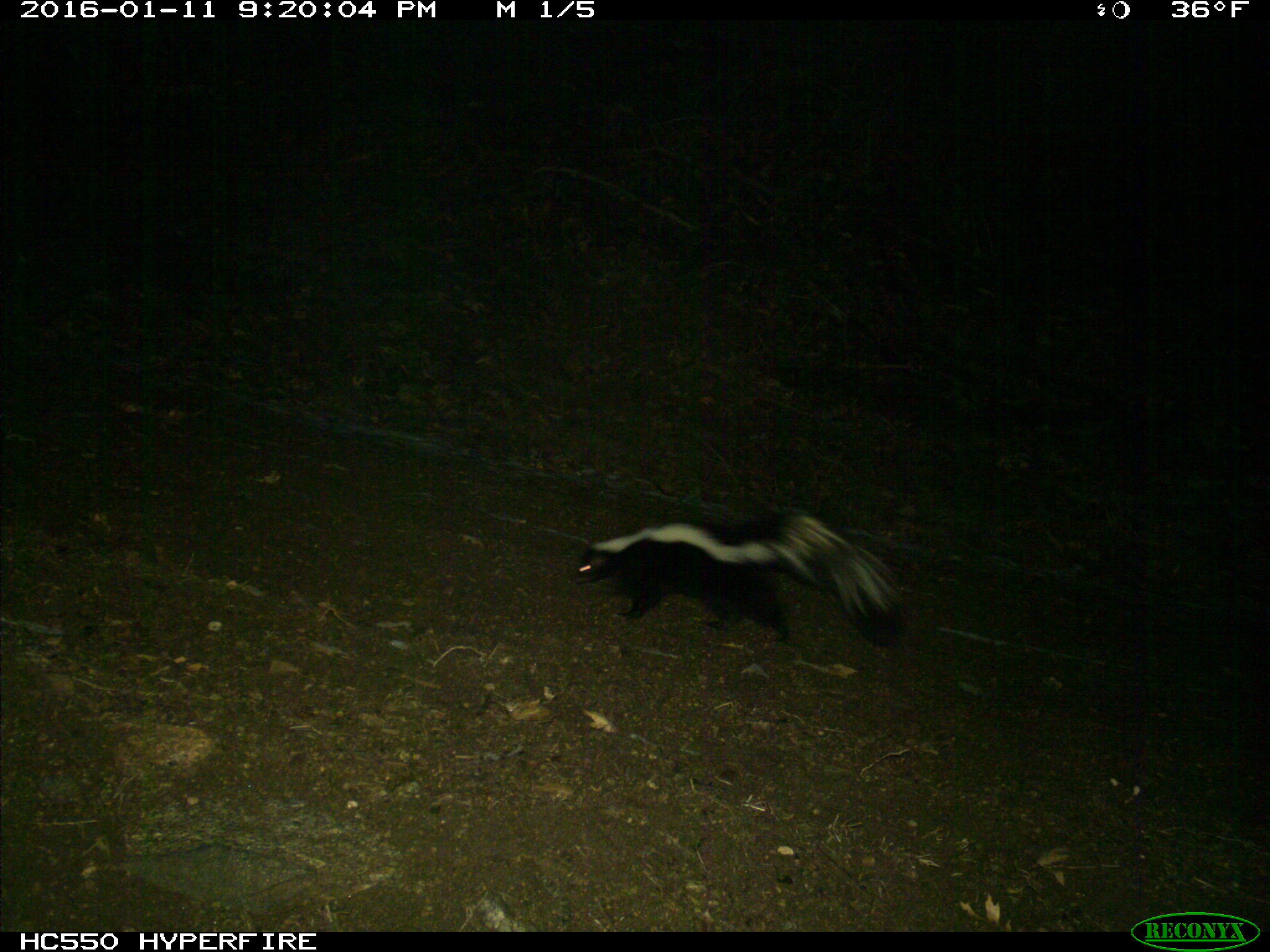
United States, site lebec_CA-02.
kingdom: Animalia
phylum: Chordata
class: Mammalia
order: Carnivora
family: Mephitidae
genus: Mephitis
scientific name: Mephitis mephitis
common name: striped skunk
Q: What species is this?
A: Mephitis mephitis (striped skunk).